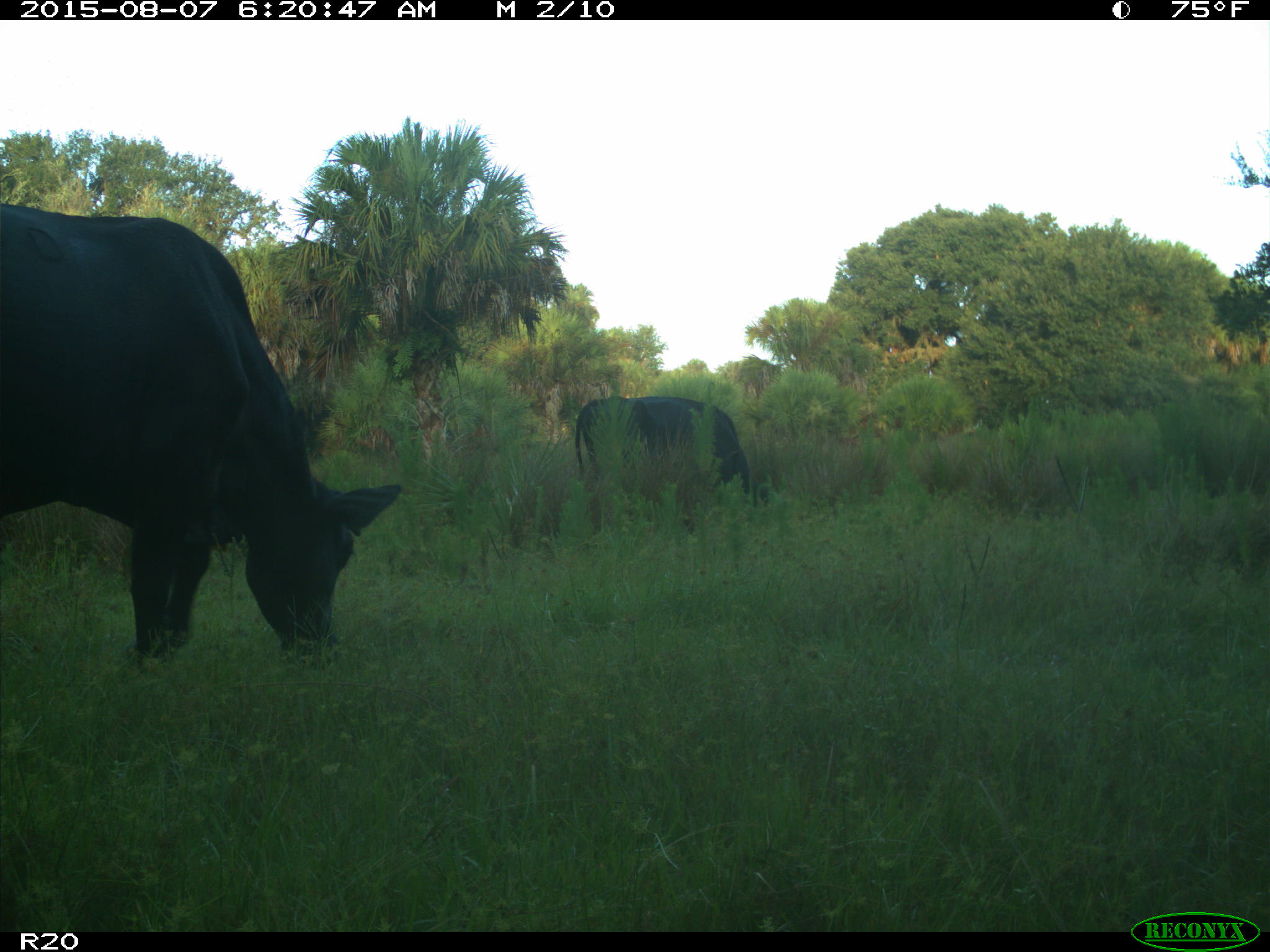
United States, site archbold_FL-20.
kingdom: Animalia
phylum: Chordata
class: Mammalia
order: Artiodactyla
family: Bovidae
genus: Bos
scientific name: Bos taurus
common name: domestic cow